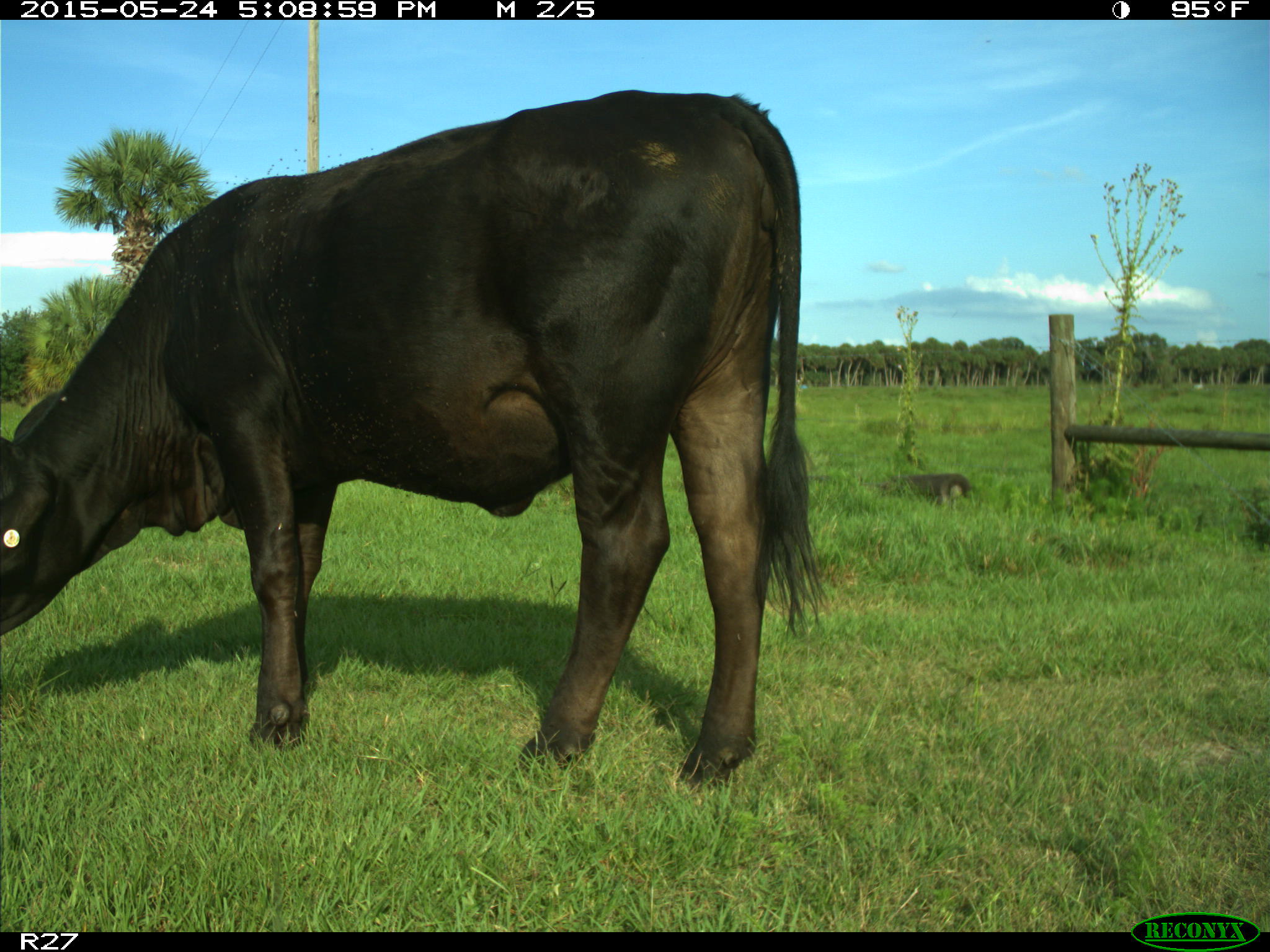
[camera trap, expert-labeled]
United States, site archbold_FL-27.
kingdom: Animalia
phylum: Chordata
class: Mammalia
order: Artiodactyla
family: Bovidae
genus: Bos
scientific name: Bos taurus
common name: domestic cow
Bos taurus (domestic cow).